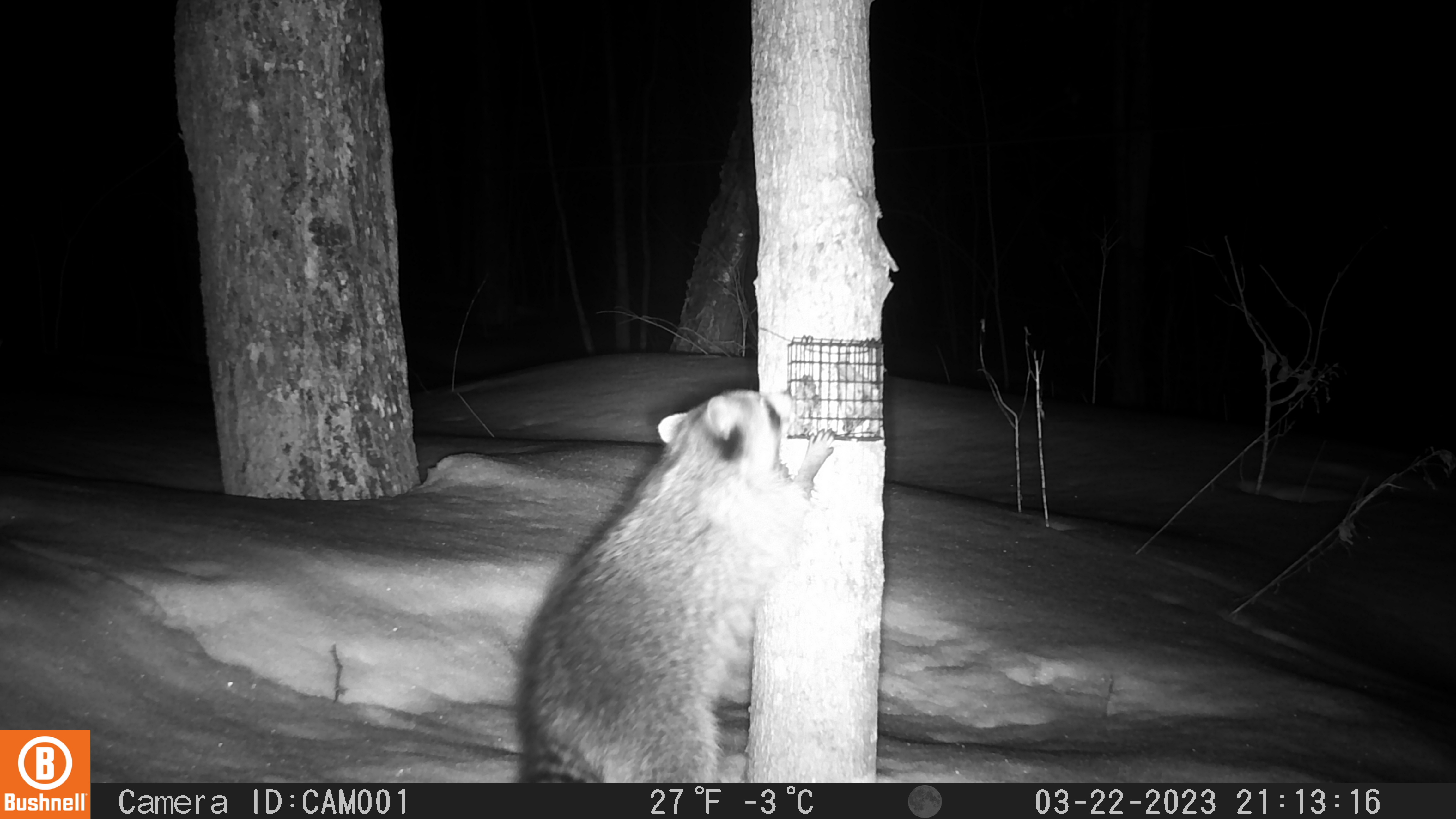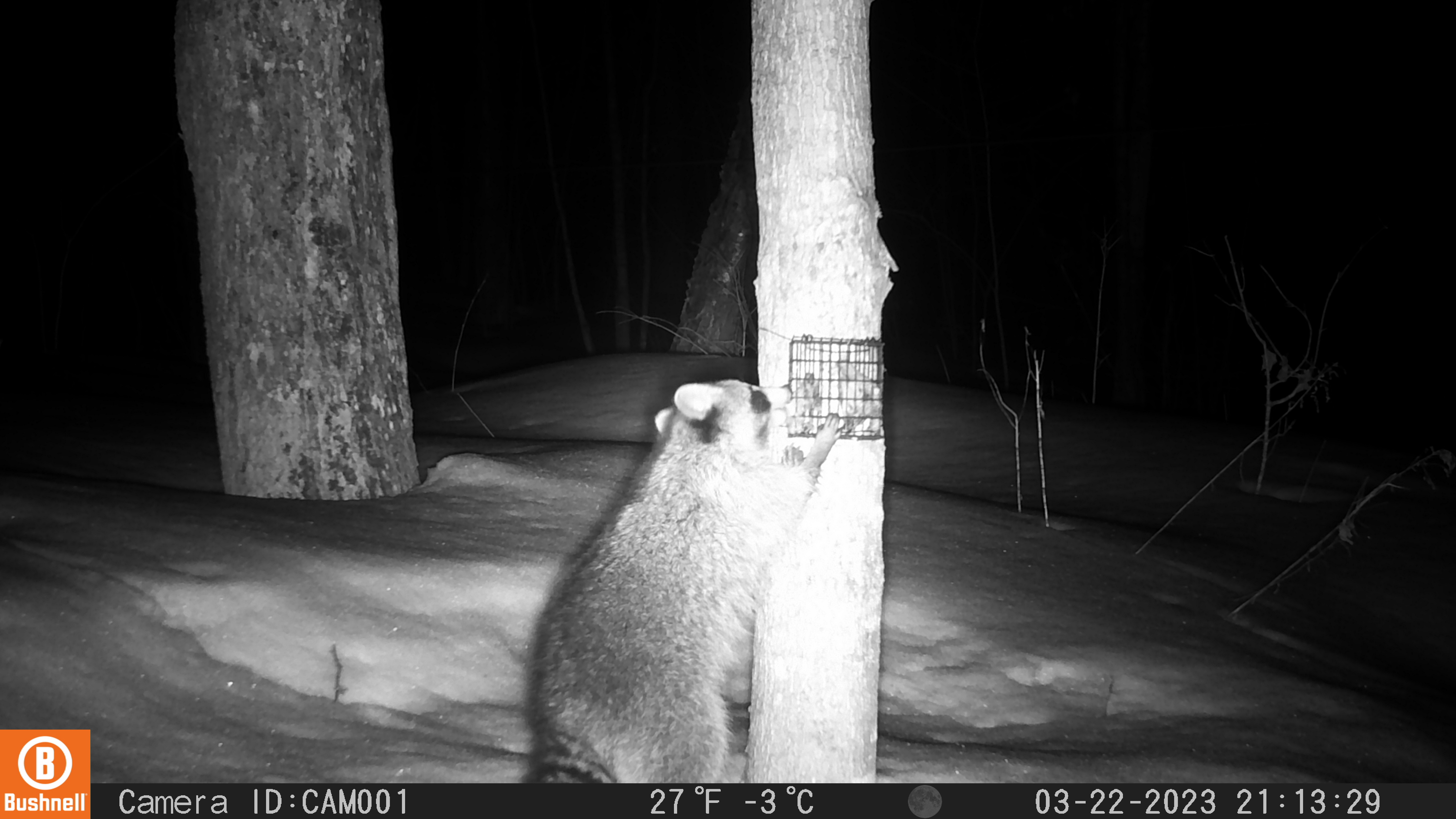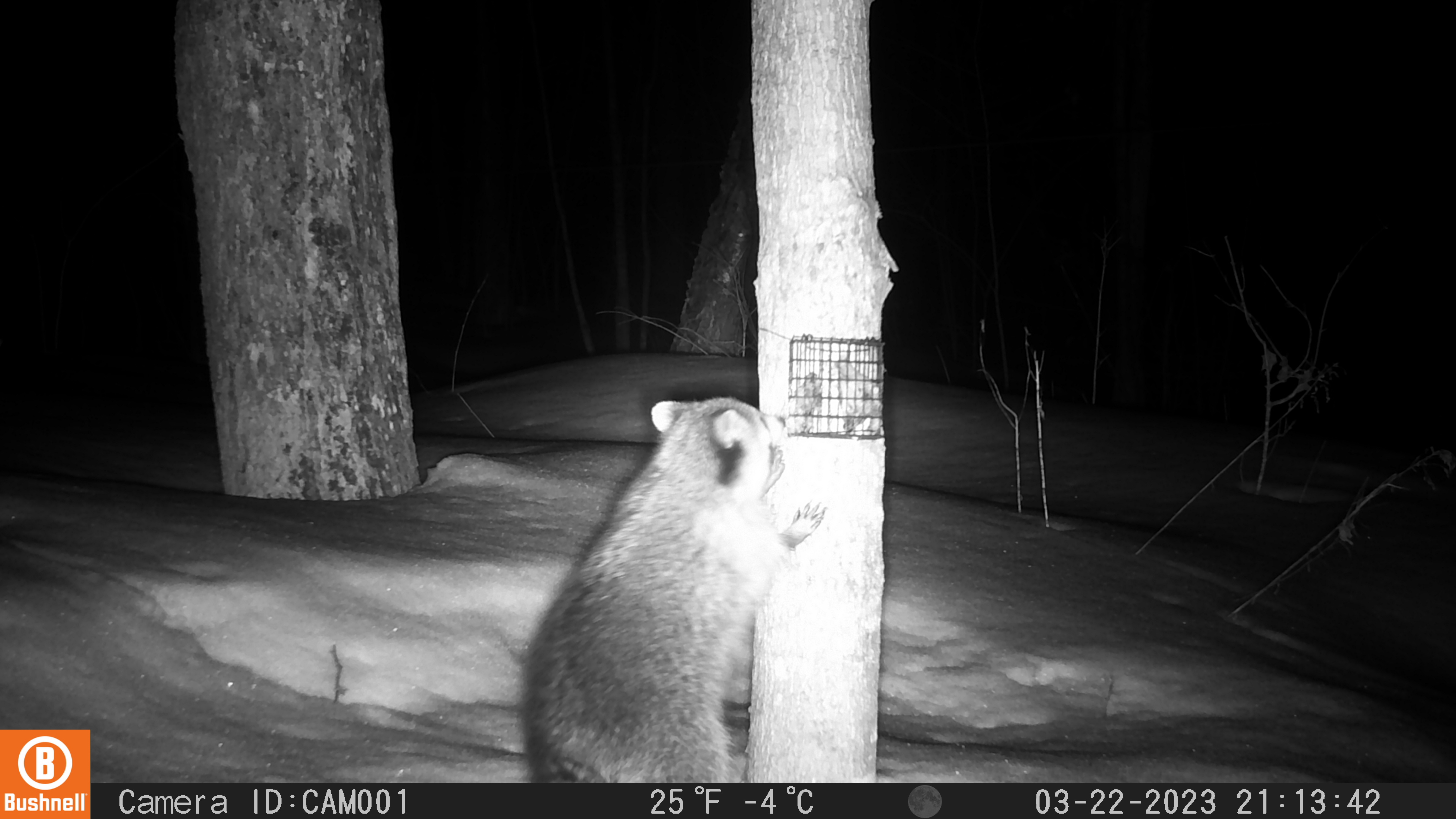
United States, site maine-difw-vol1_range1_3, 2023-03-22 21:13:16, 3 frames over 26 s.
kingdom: Animalia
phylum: Chordata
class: Mammalia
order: Carnivora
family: Procyonidae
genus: Procyon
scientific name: Procyon lotor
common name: raccoon